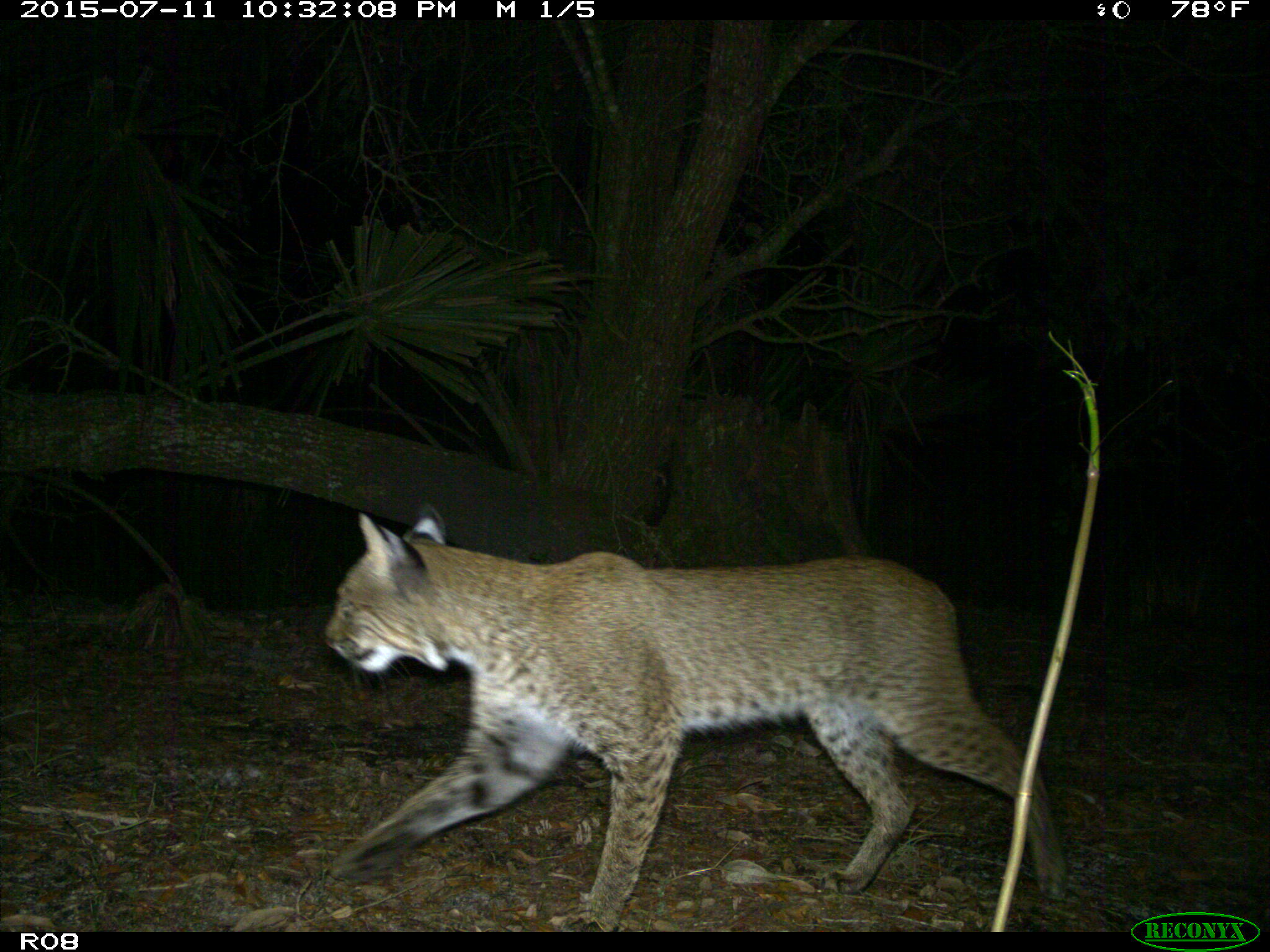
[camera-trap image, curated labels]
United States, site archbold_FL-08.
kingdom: Animalia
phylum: Chordata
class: Mammalia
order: Carnivora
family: Felidae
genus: Lynx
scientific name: Lynx rufus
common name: bobcat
Lynx rufus (bobcat).